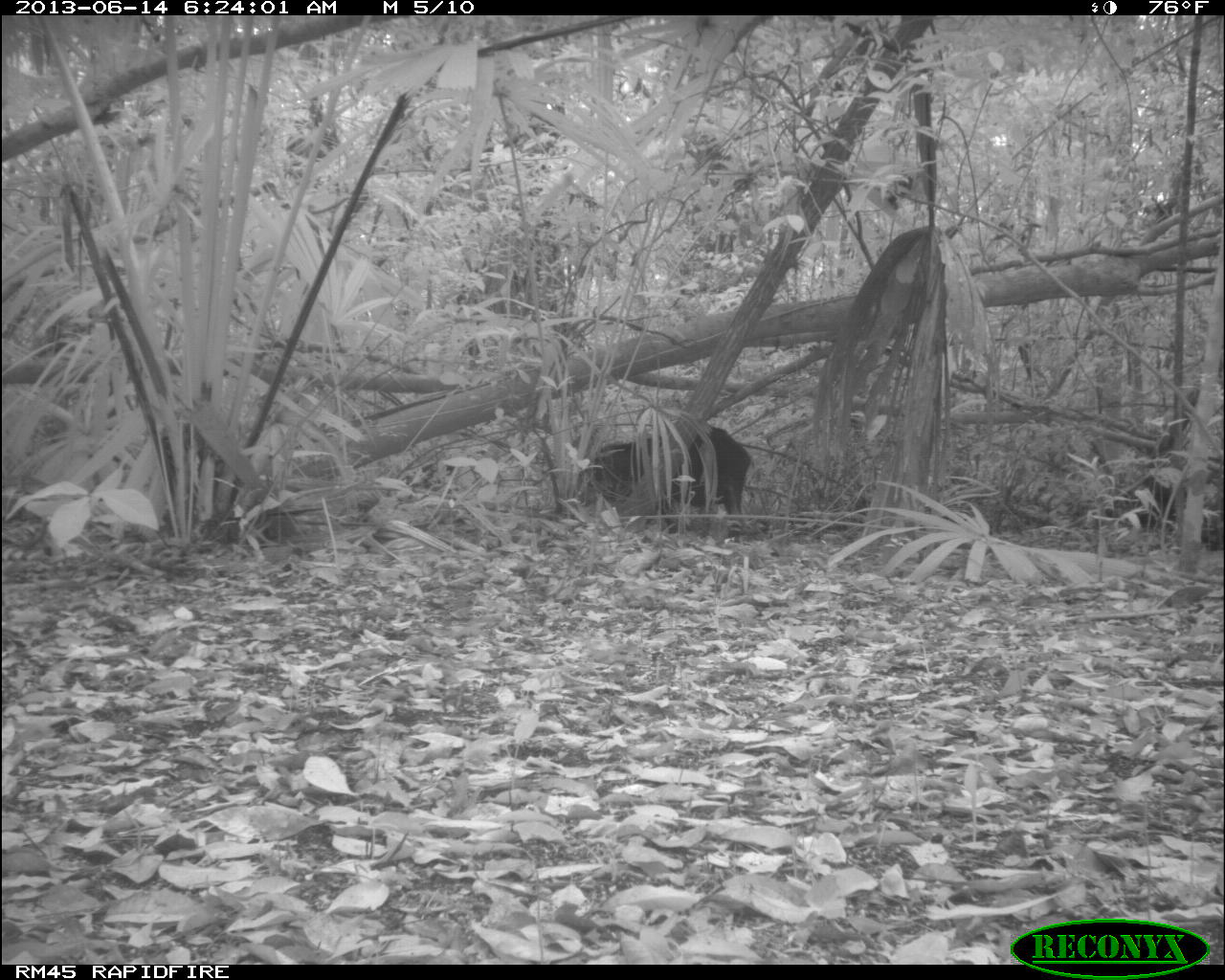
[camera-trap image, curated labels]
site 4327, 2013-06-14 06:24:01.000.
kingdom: Animalia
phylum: Chordata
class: Mammalia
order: Artiodactyla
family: Tayassuidae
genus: Tayassu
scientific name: Tayassu pecari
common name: white-lipped peccary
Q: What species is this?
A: Tayassu pecari (white-lipped peccary).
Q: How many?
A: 12.